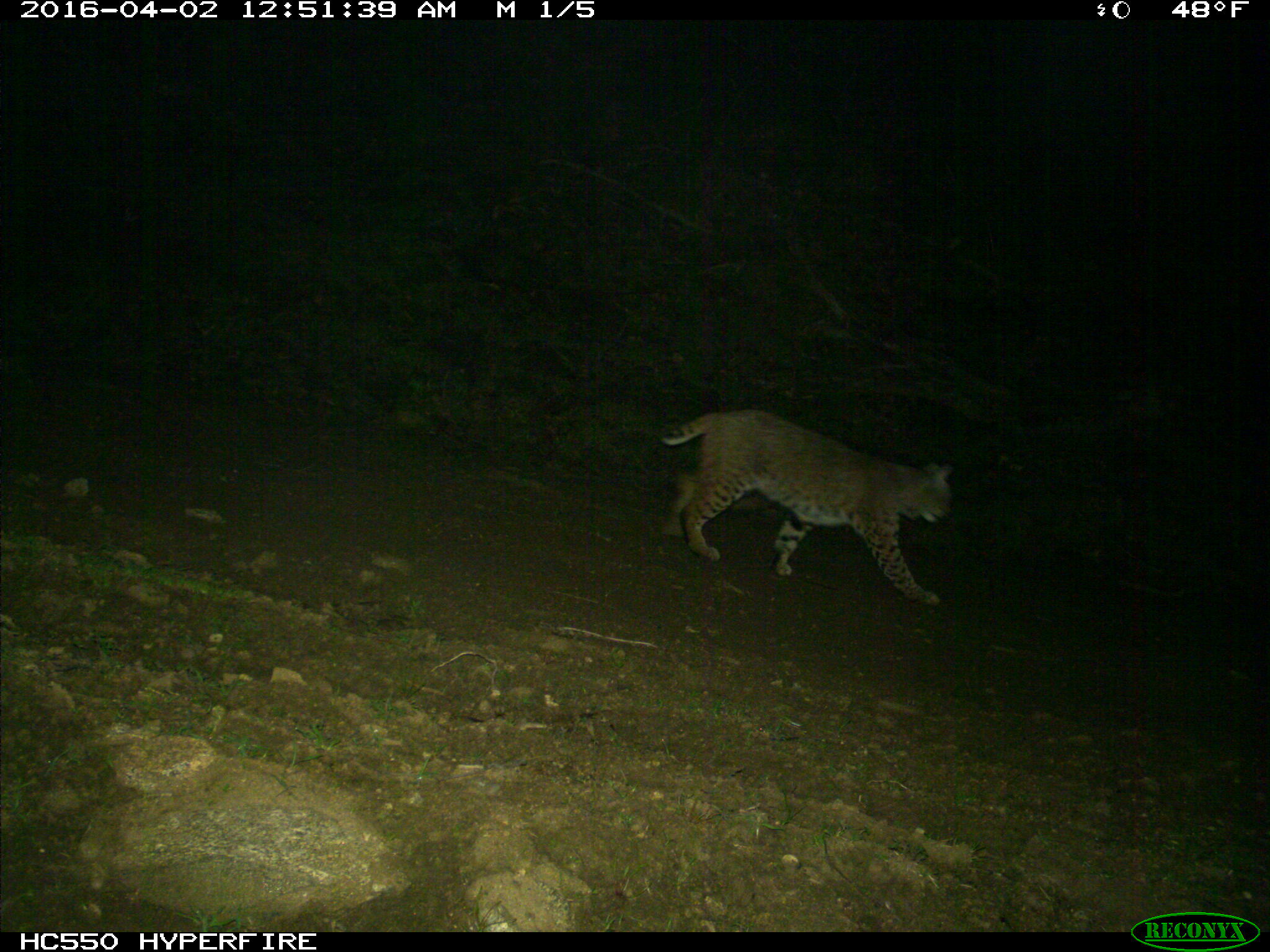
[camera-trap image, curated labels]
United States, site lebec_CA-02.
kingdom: Animalia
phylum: Chordata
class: Mammalia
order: Carnivora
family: Felidae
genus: Lynx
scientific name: Lynx rufus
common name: bobcat